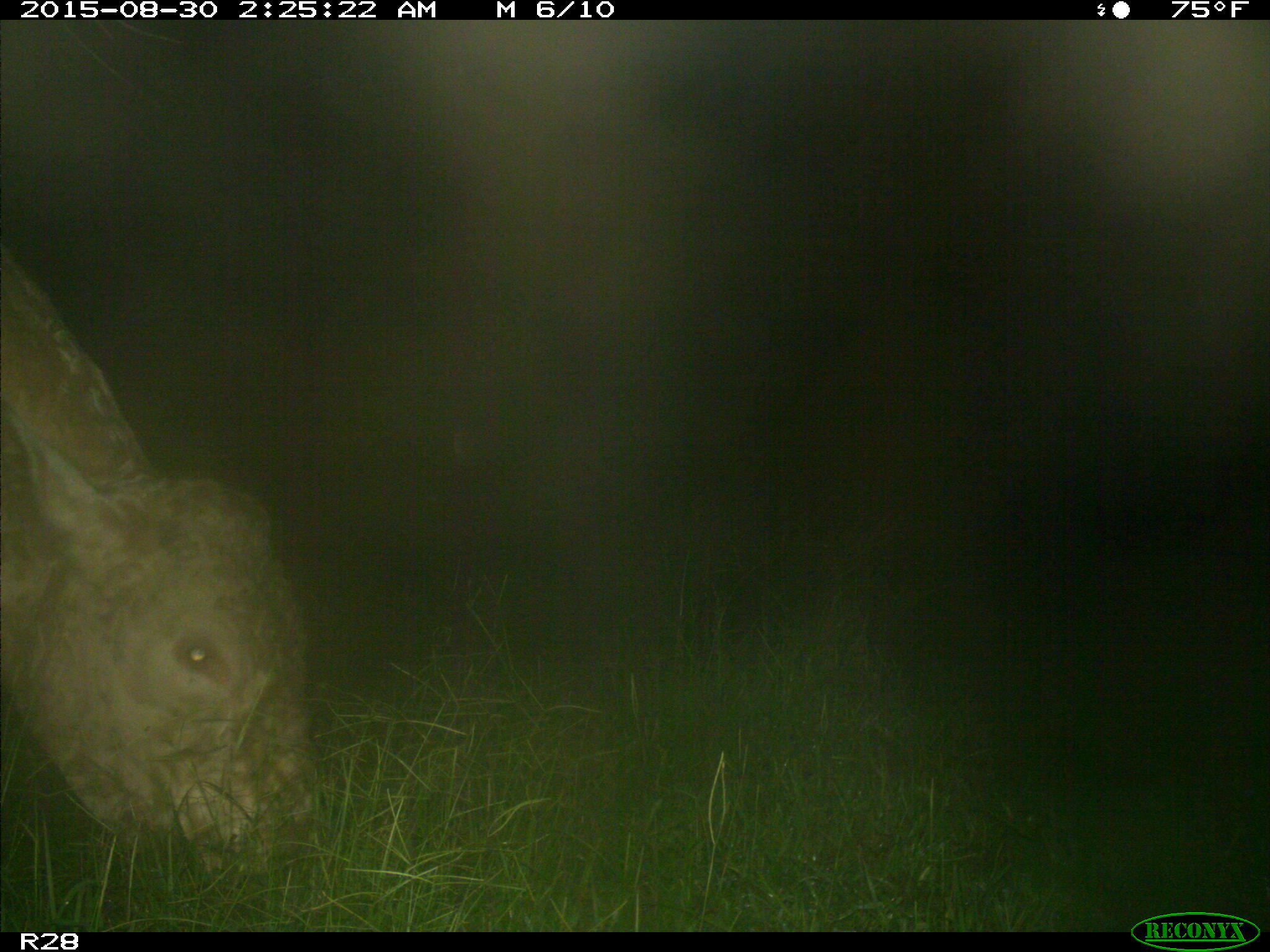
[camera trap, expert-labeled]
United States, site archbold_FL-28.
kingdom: Animalia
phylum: Chordata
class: Mammalia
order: Artiodactyla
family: Bovidae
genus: Bos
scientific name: Bos taurus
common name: domestic cow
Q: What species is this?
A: Bos taurus (domestic cow).